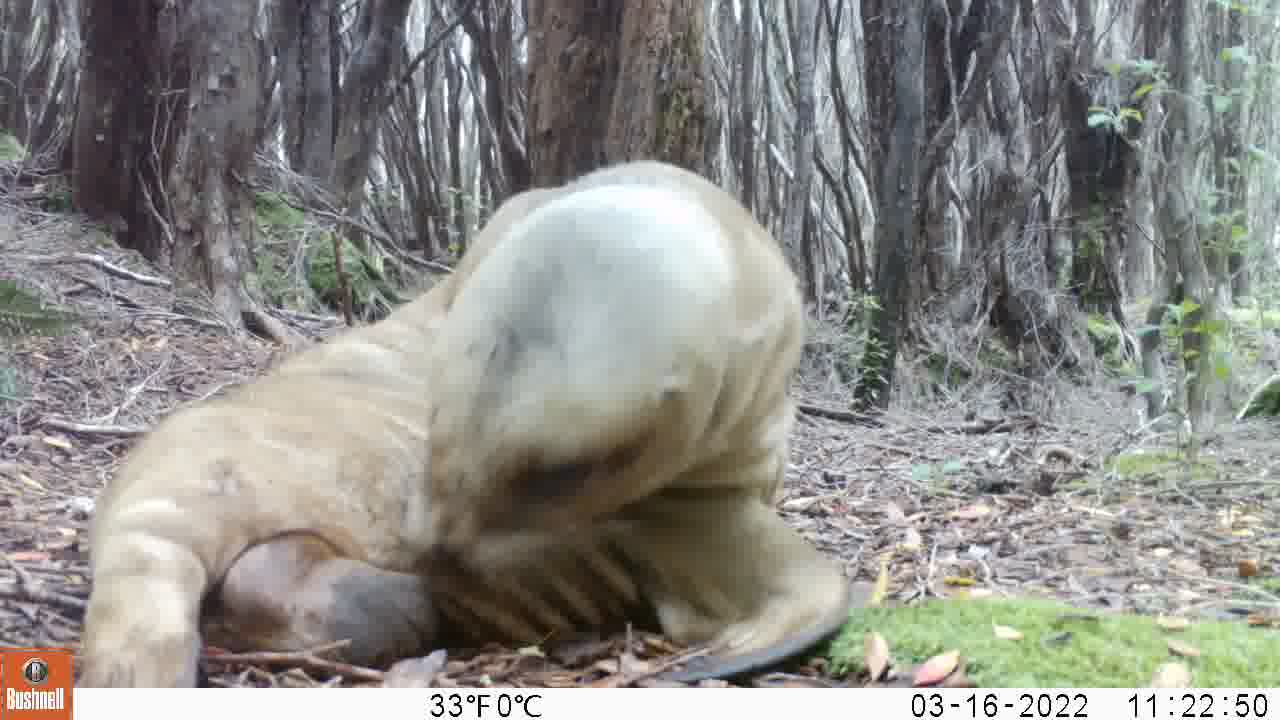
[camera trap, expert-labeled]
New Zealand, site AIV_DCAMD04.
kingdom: Animalia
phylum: Chordata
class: Mammalia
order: Carnivora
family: Otariidae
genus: Phocarctos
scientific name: Phocarctos hookeri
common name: new zealand sea lion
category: sealion